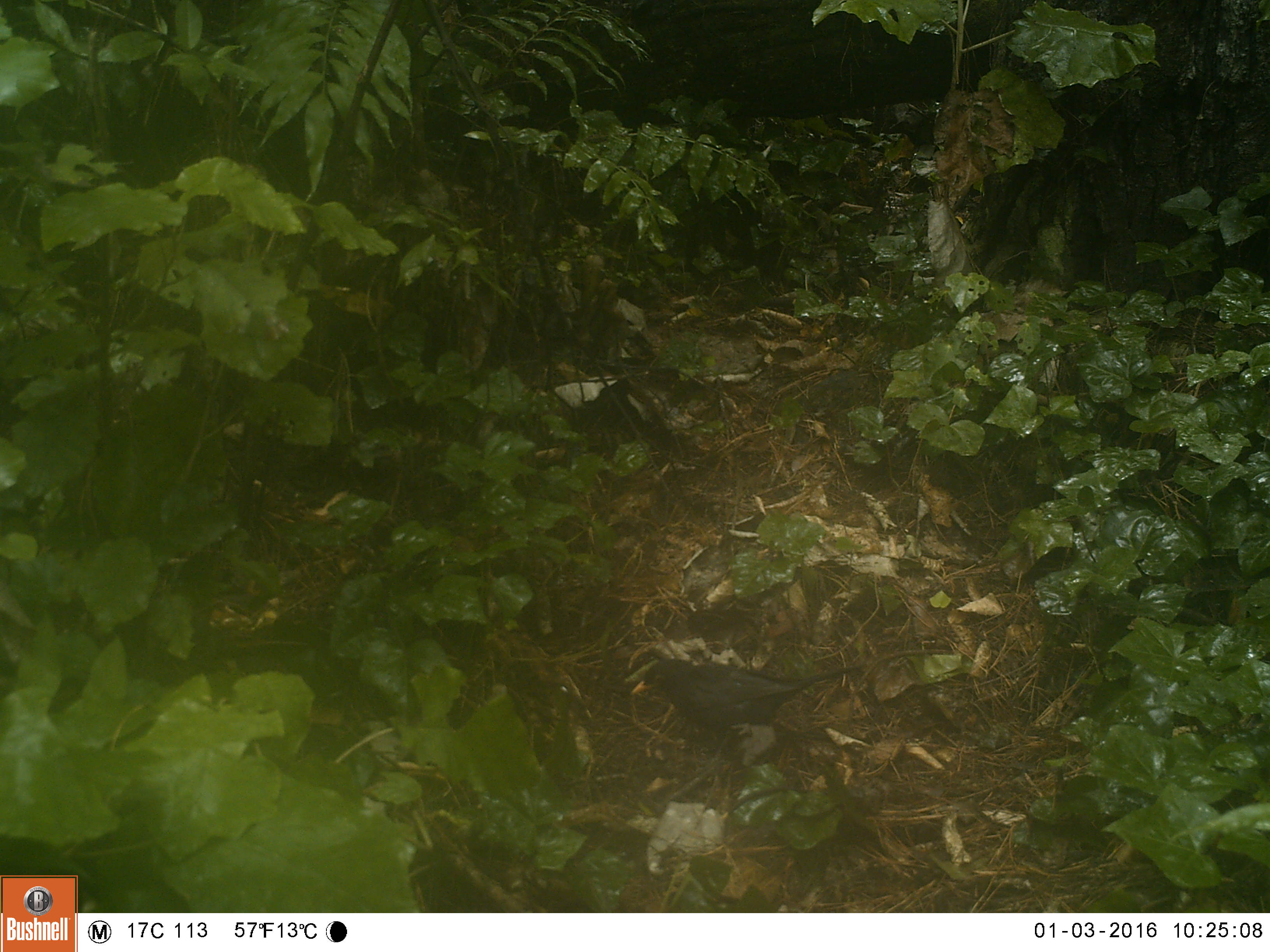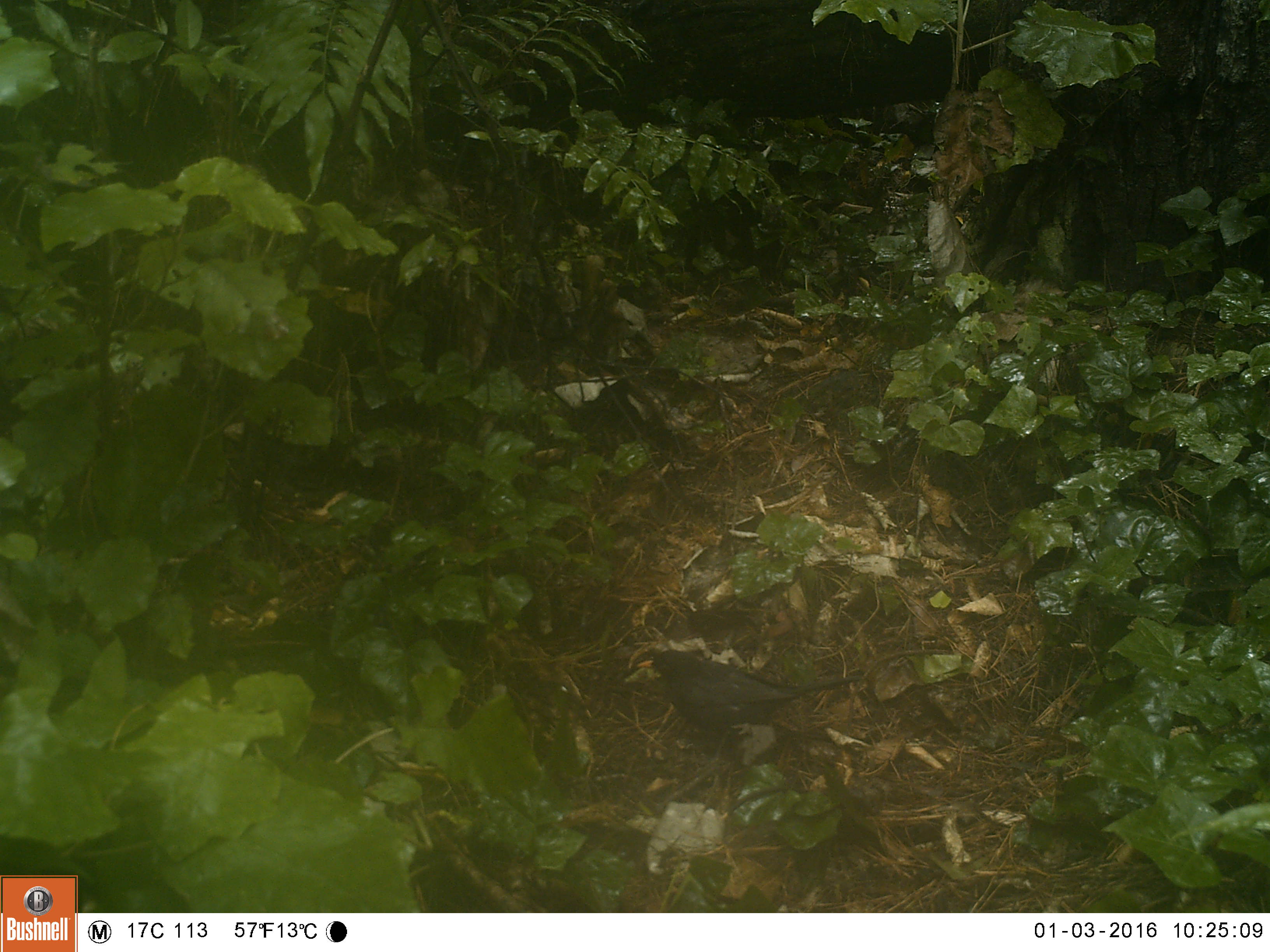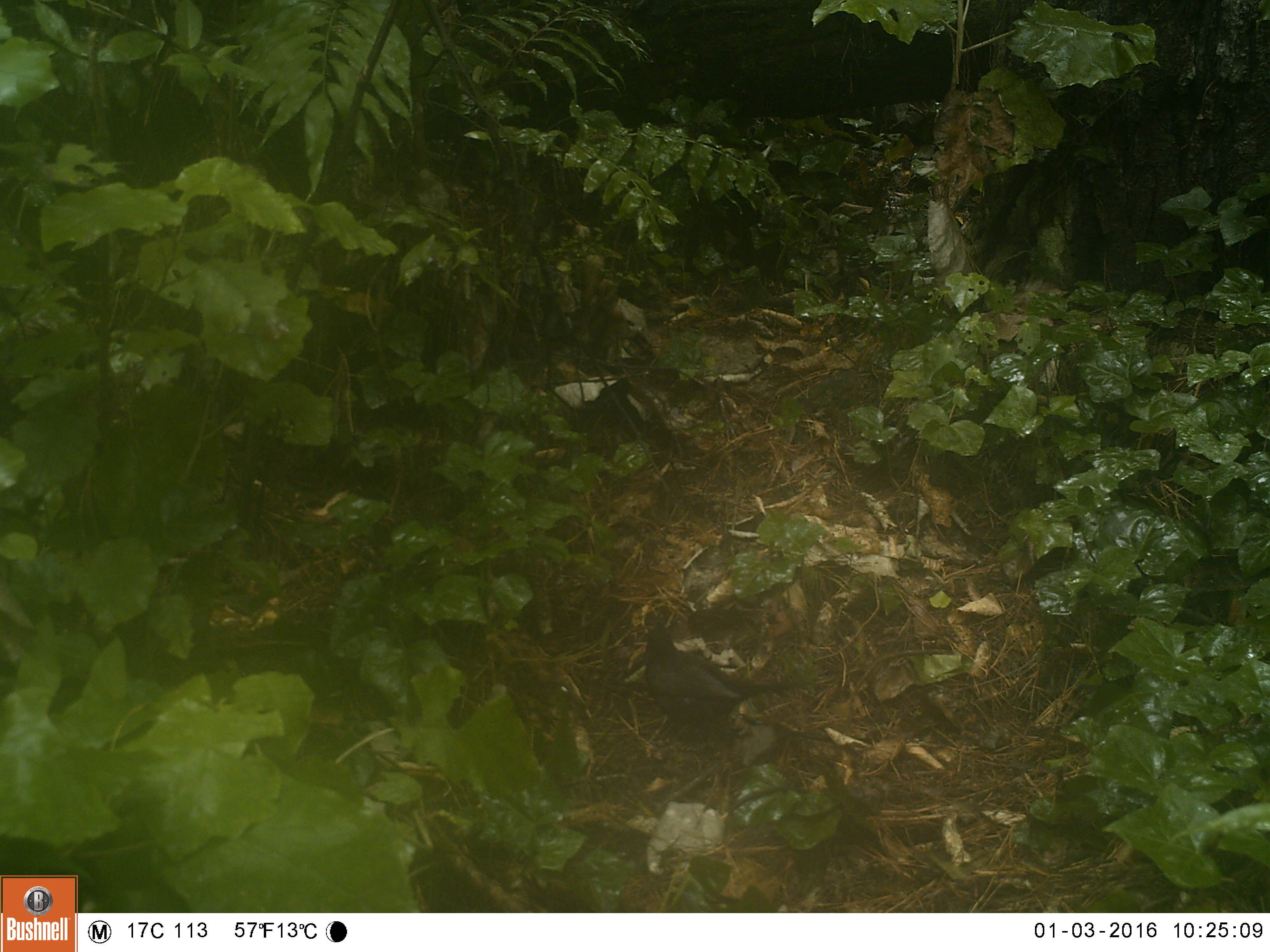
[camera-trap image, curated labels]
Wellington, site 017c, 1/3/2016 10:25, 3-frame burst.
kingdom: Animalia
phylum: Chordata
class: Aves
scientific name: Aves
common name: bird